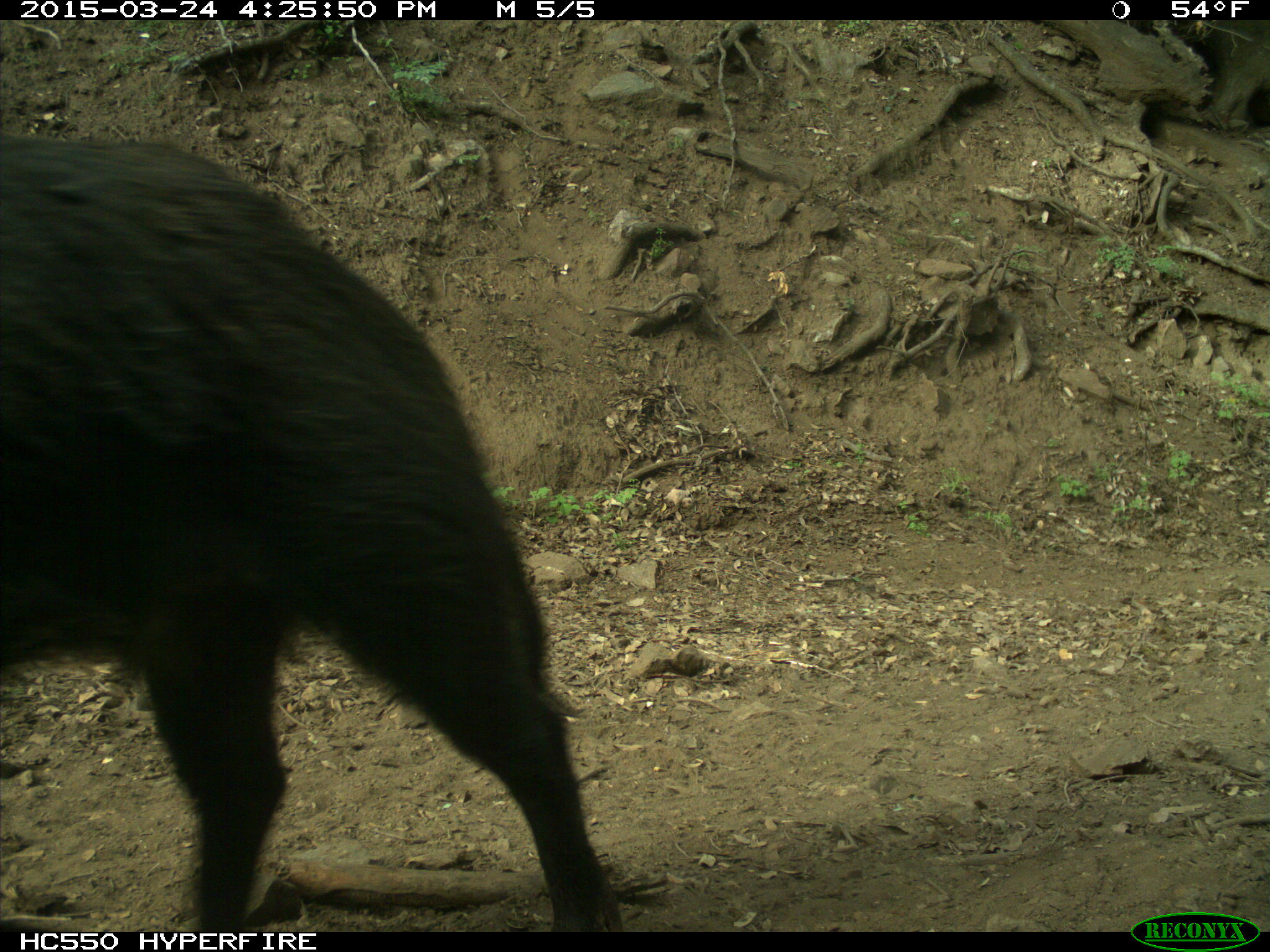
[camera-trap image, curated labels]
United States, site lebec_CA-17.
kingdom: Animalia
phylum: Chordata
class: Mammalia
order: Artiodactyla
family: Suidae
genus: Sus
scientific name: Sus scrofa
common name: wild boar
Sus scrofa (wild boar).